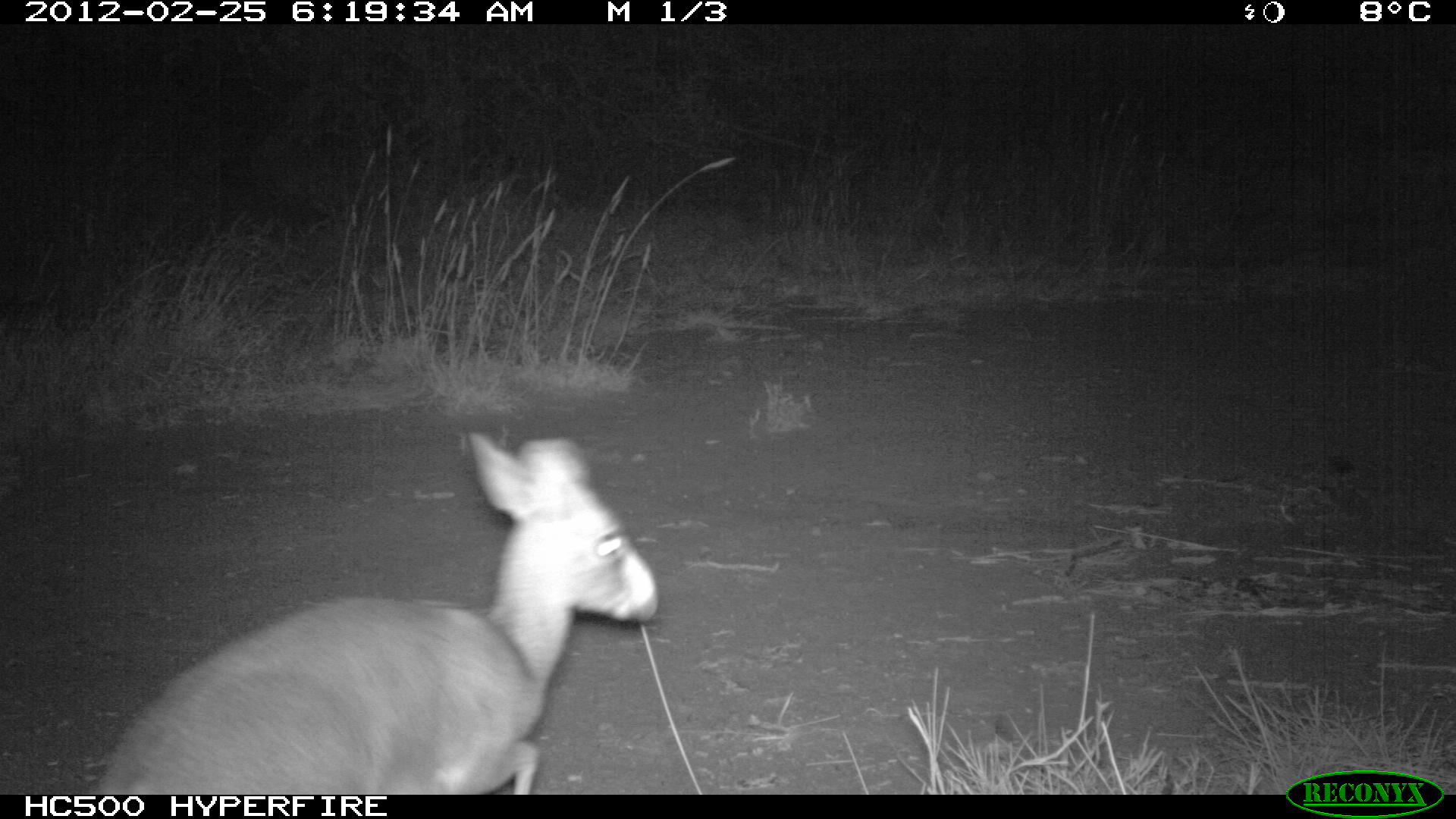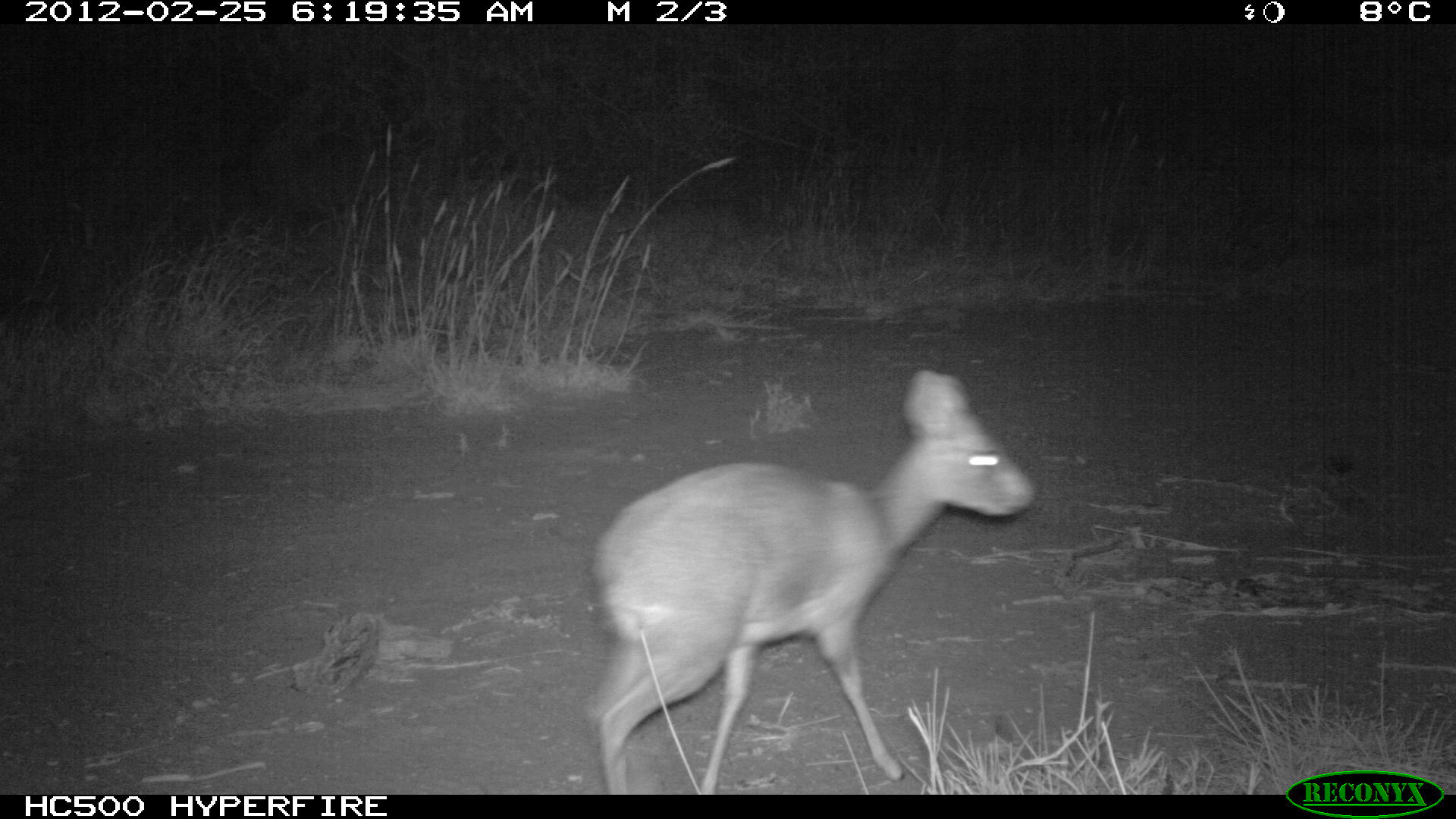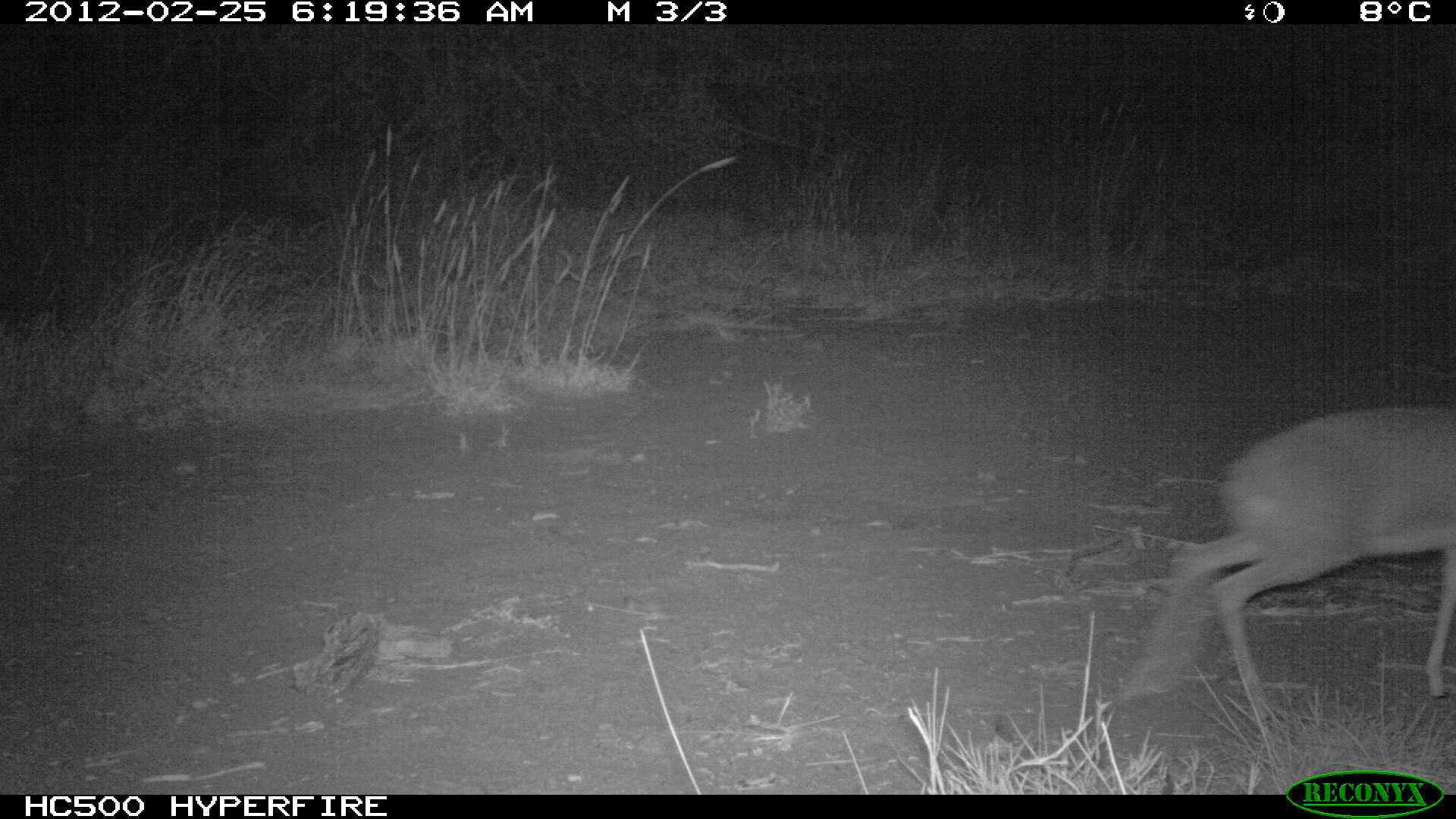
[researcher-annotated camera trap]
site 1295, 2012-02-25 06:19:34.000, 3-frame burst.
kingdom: Animalia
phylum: Chordata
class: Mammalia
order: Artiodactyla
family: Bovidae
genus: Madoqua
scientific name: Madoqua guentheri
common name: günther's dik-dik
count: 1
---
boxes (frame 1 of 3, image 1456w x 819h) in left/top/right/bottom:
madoqua guentheri: 91/428/659/794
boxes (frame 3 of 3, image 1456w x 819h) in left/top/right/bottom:
madoqua guentheri: 1113/397/1456/721